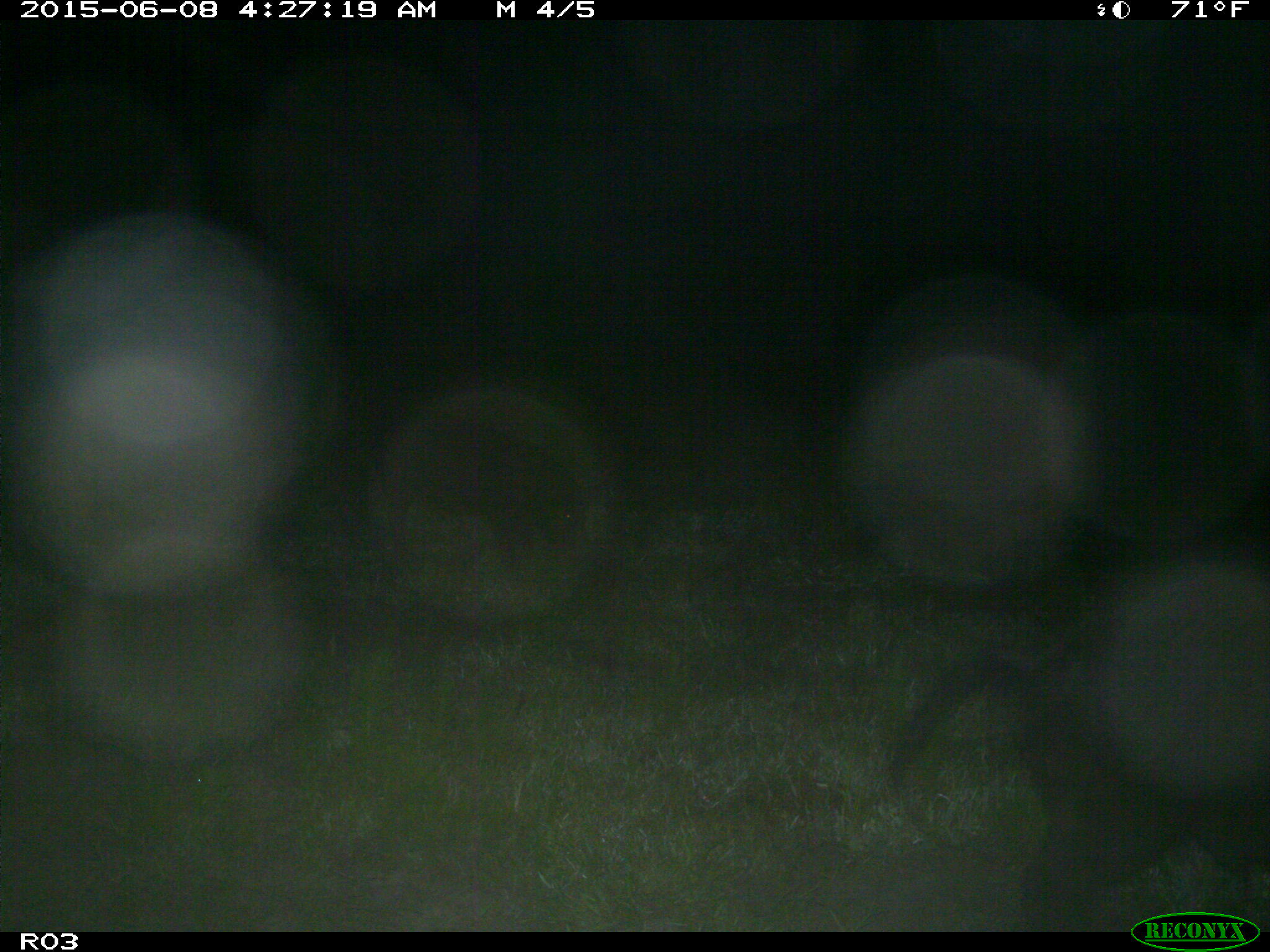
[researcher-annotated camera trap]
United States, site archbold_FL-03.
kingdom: Animalia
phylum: Chordata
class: Mammalia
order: Artiodactyla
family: Suidae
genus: Sus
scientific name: Sus scrofa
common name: wild boar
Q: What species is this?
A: Sus scrofa (wild boar).